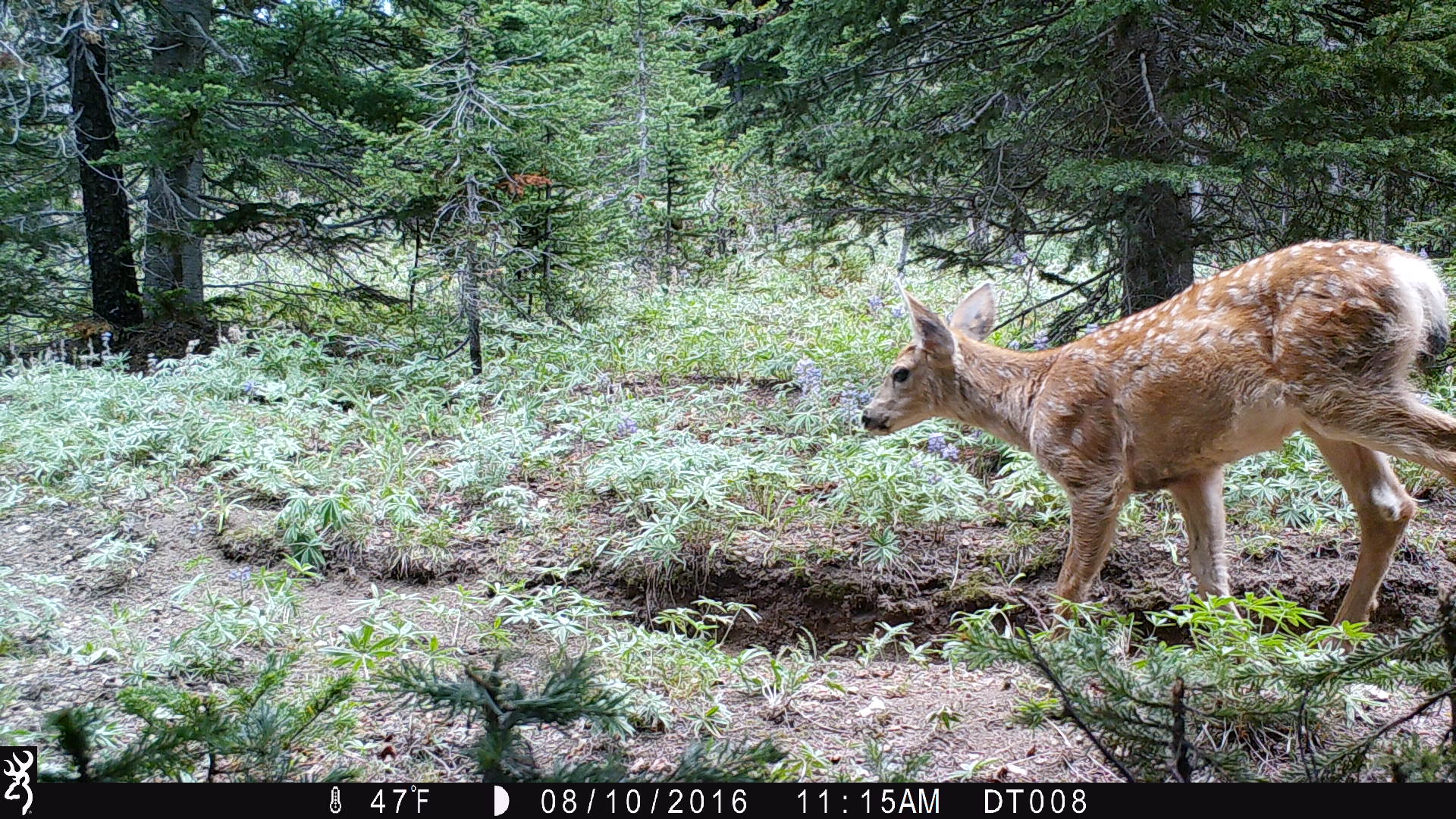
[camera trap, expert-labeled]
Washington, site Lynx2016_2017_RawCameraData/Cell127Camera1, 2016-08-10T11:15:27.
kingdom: Animalia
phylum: Chordata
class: Mammalia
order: Artiodactyla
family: Cervidae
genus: Odocoileus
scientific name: Odocoileus hemionus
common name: mule deer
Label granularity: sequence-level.